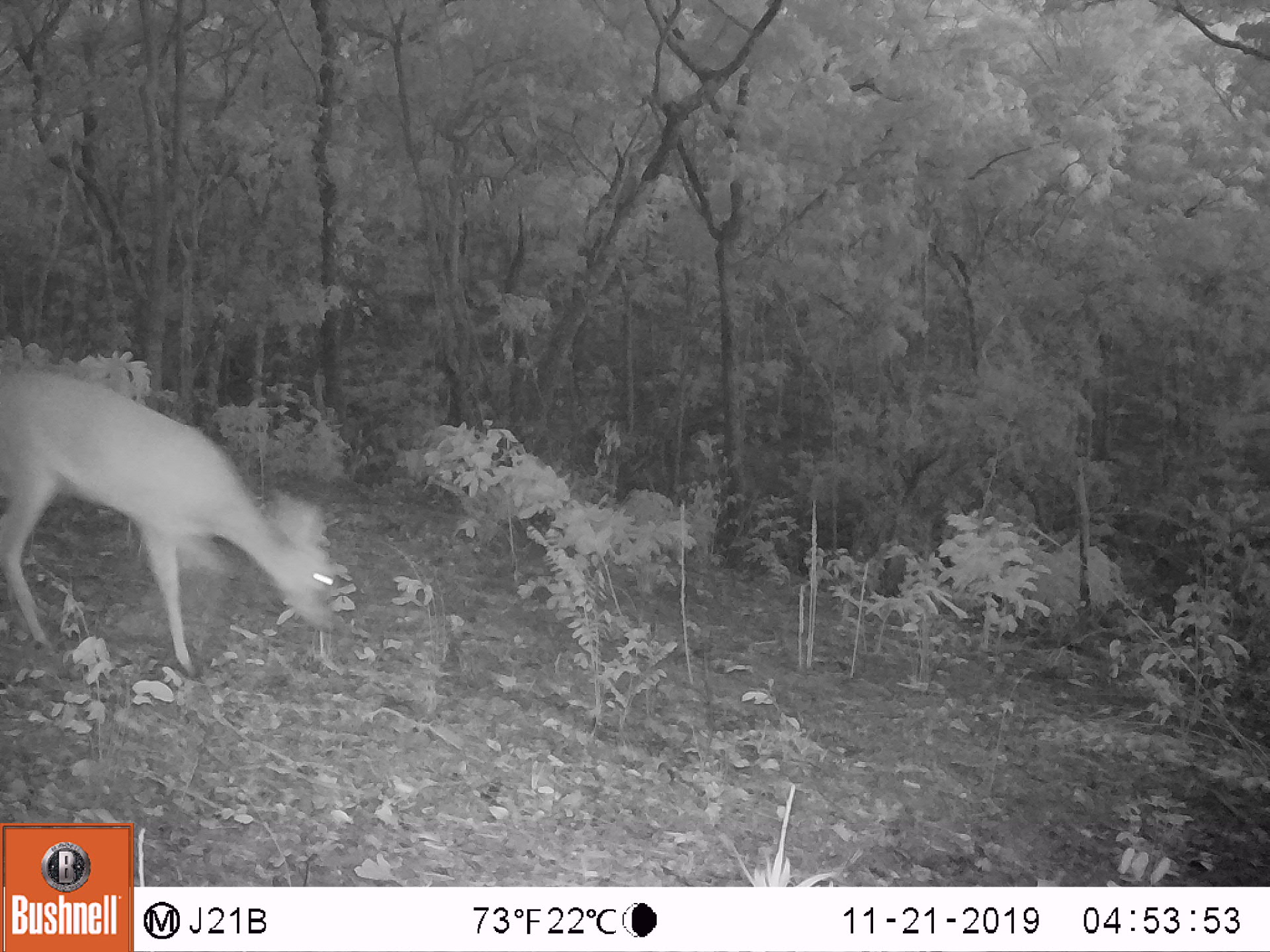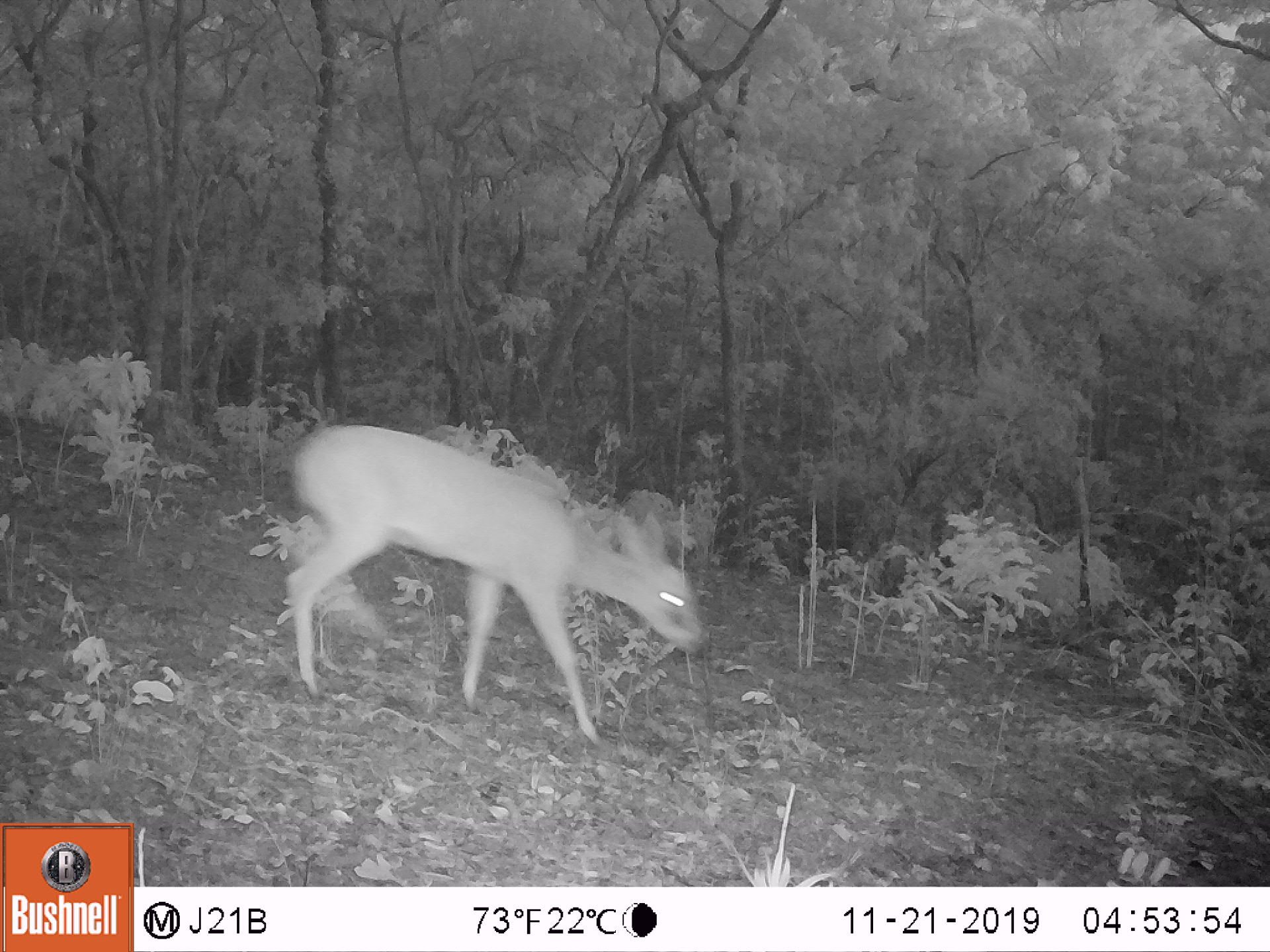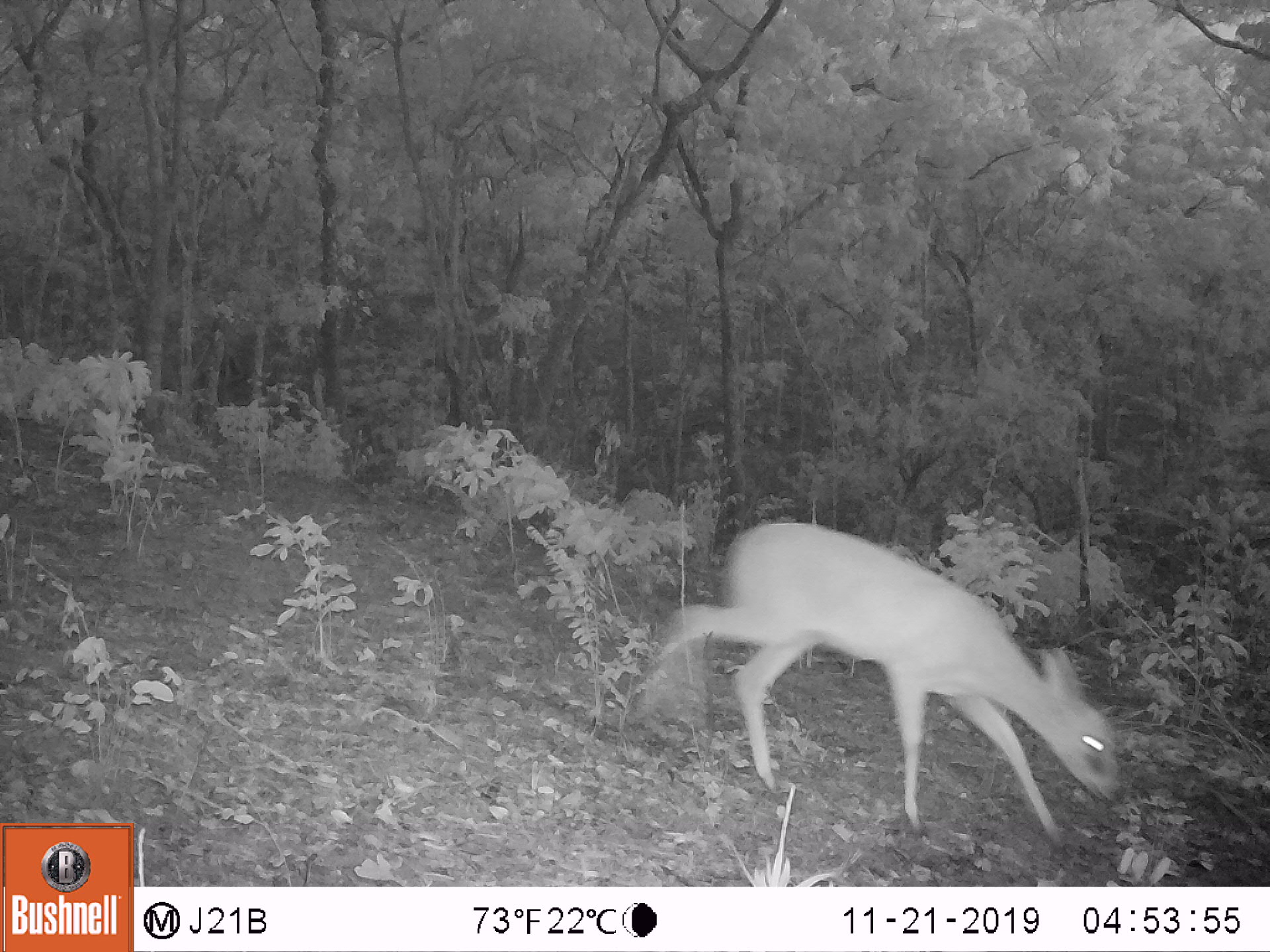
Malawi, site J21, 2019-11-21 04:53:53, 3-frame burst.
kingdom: Animalia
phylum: Chordata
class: Mammalia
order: Artiodactyla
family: Bovidae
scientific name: Antilopinae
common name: small antelope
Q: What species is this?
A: Small antelope (Antilopinae).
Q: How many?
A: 1.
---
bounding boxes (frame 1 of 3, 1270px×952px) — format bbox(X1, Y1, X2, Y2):
small antelope: bbox(3, 369, 338, 678)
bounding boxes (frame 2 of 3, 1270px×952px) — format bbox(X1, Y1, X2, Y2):
small antelope: bbox(294, 422, 707, 748)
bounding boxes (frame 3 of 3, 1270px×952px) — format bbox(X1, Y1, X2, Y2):
small antelope: bbox(657, 516, 1126, 838)